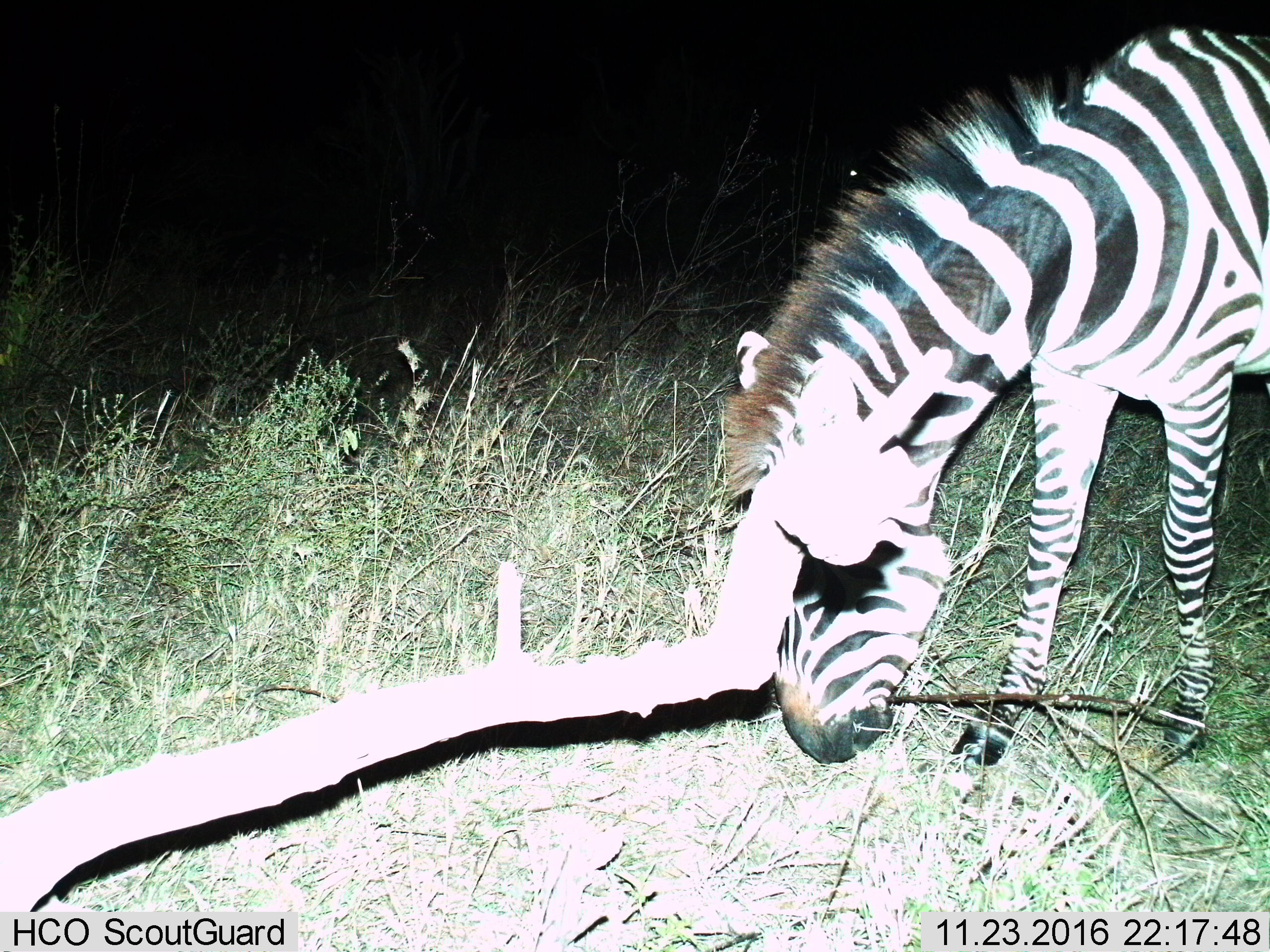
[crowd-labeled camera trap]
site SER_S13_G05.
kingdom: Animalia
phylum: Chordata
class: Mammalia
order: Perissodactyla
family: Equidae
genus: Equus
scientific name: Equus quagga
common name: plains zebra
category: zebraplains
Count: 1.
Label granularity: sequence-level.